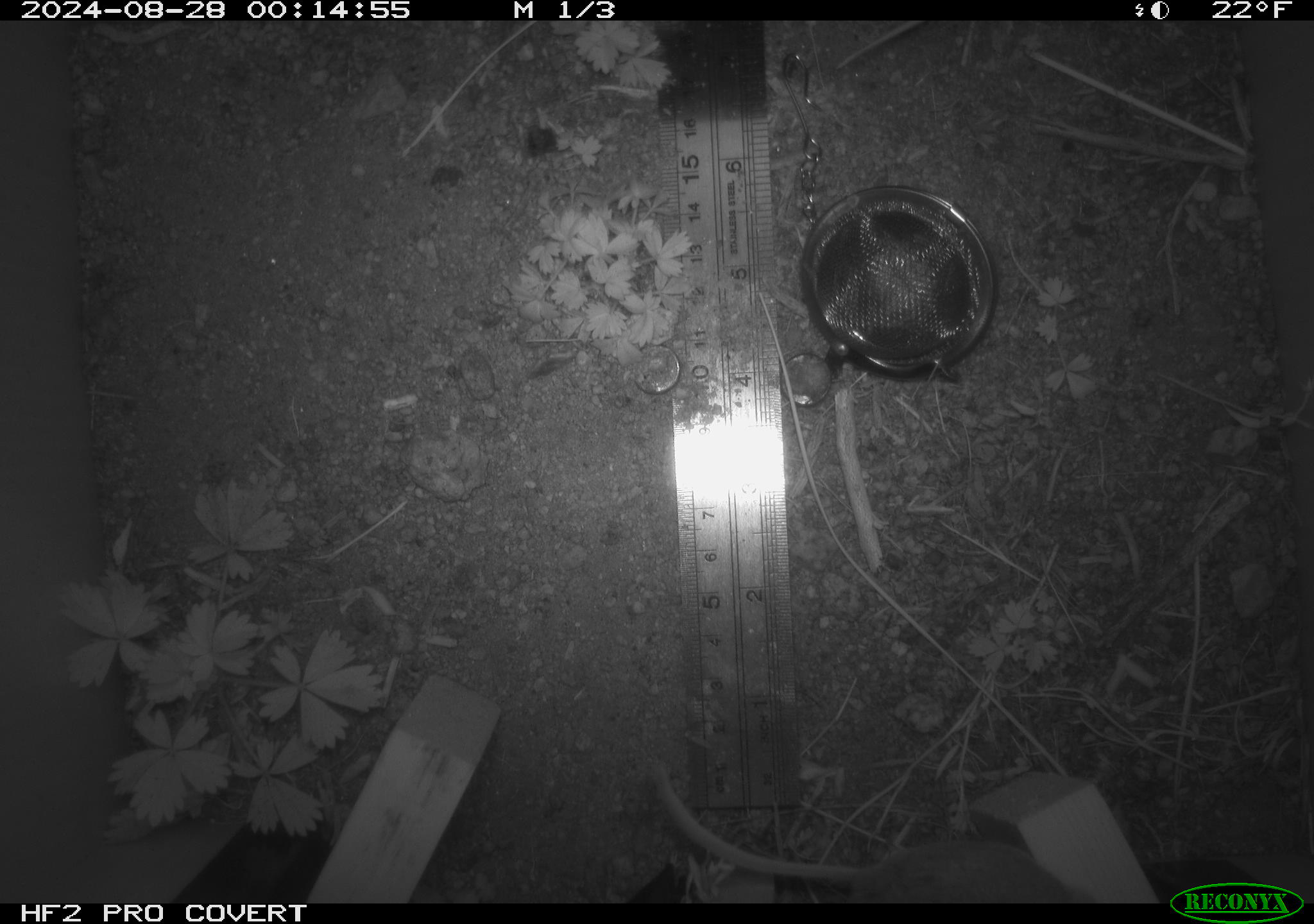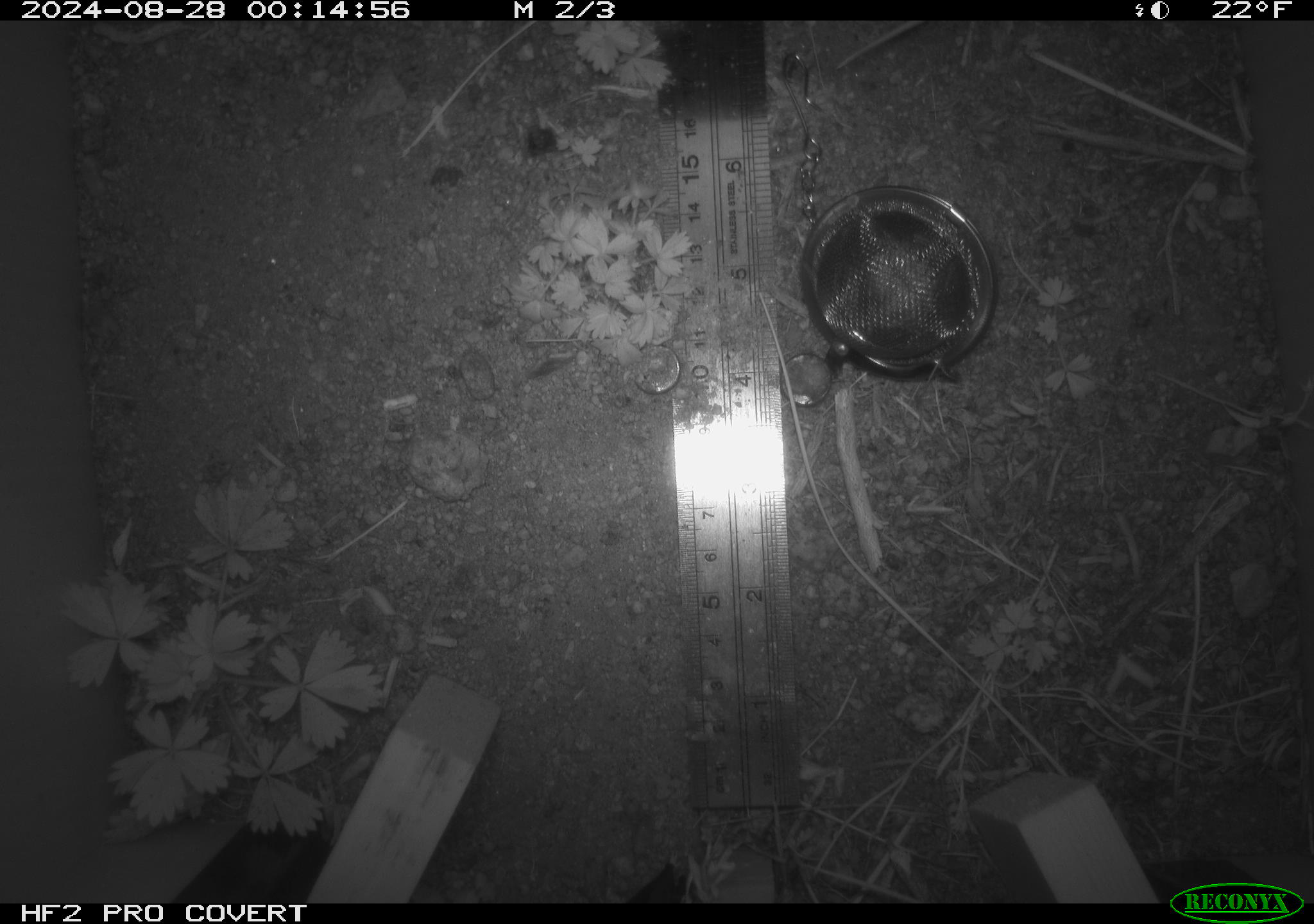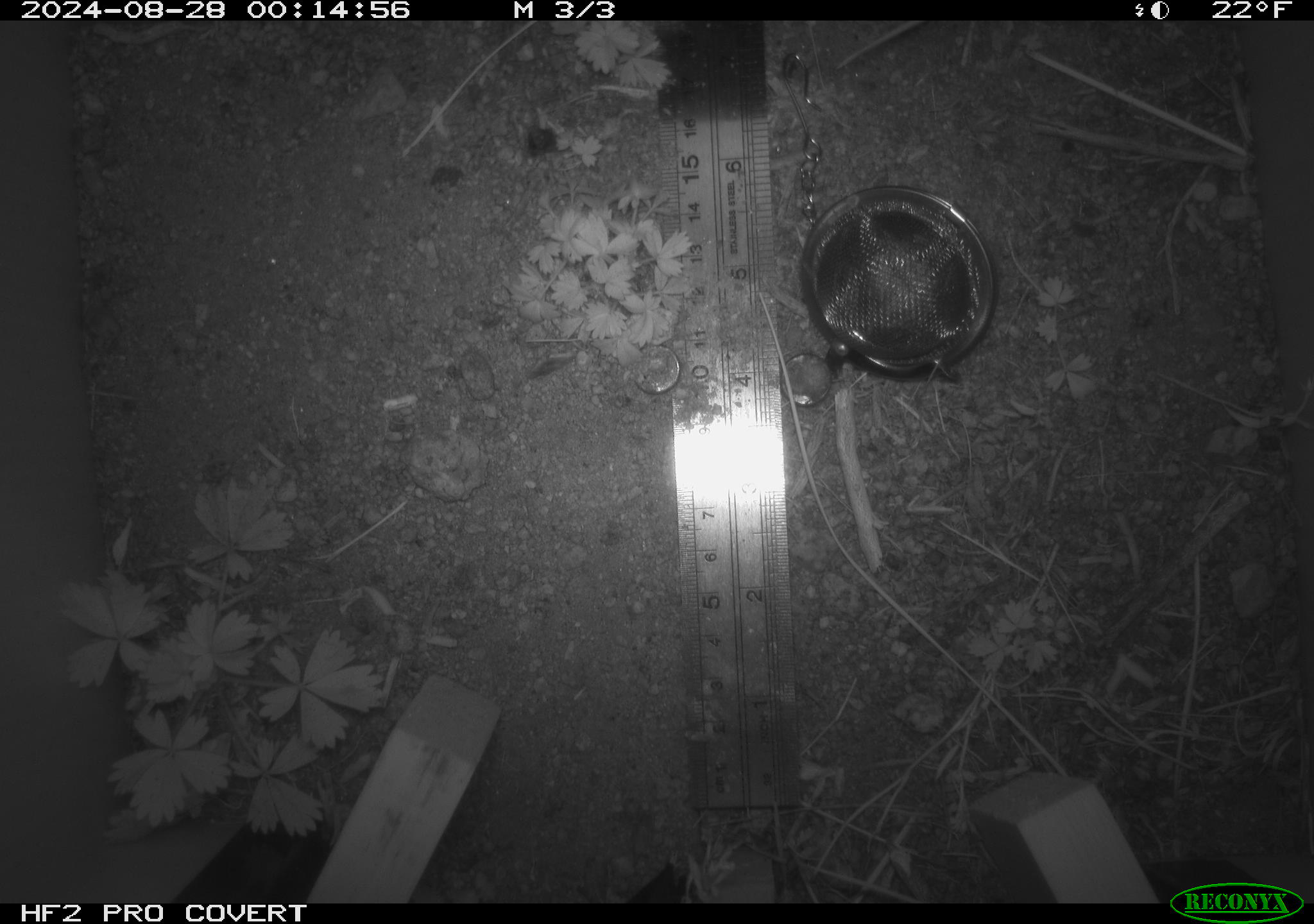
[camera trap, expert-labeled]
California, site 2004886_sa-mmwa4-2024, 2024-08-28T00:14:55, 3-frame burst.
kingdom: Animalia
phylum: Chordata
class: Mammalia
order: Rodentia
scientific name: Rodentia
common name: mouse species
Mouse species (Rodentia).